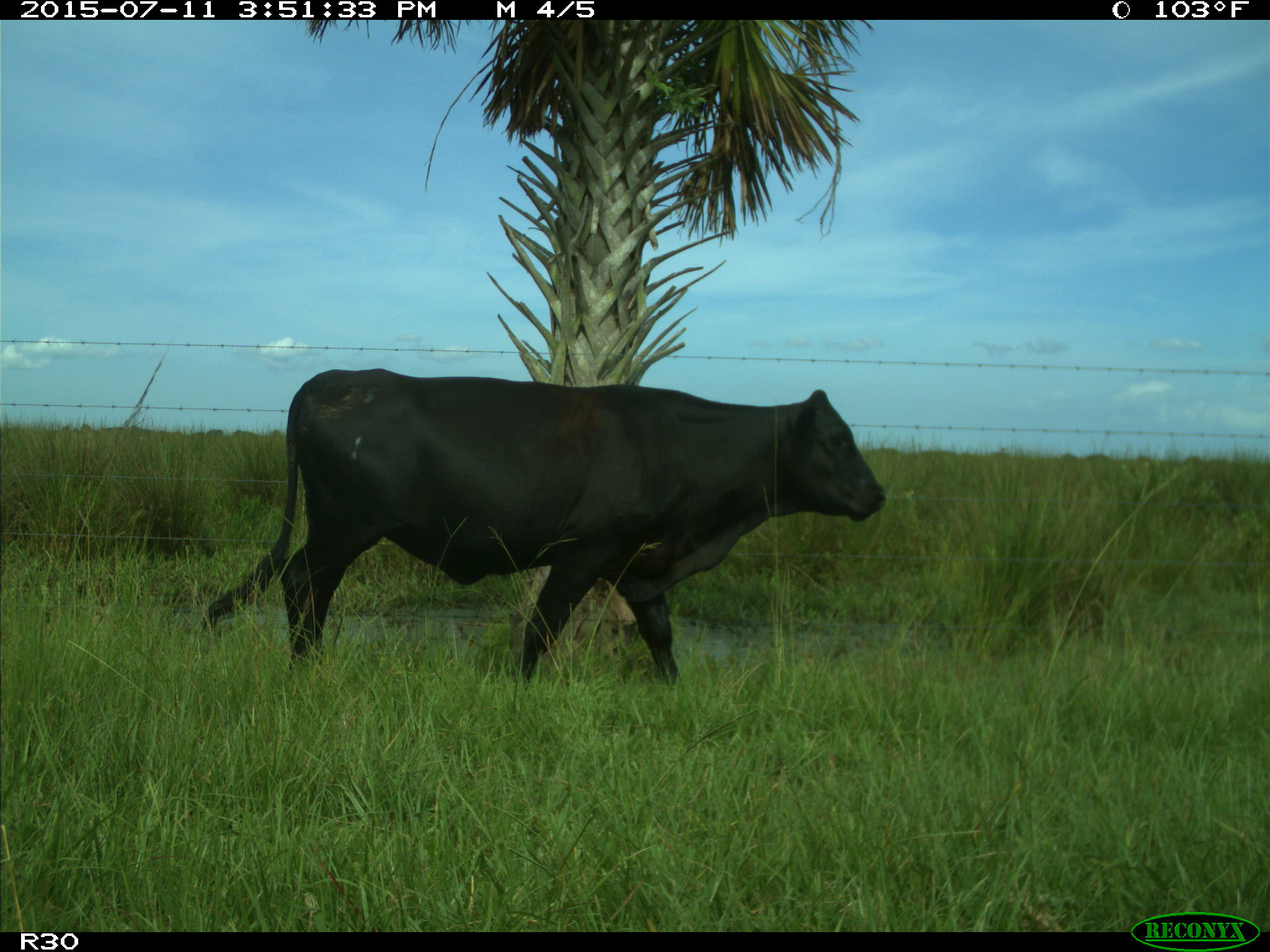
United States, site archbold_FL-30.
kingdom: Animalia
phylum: Chordata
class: Mammalia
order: Artiodactyla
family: Bovidae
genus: Bos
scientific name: Bos taurus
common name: domestic cow